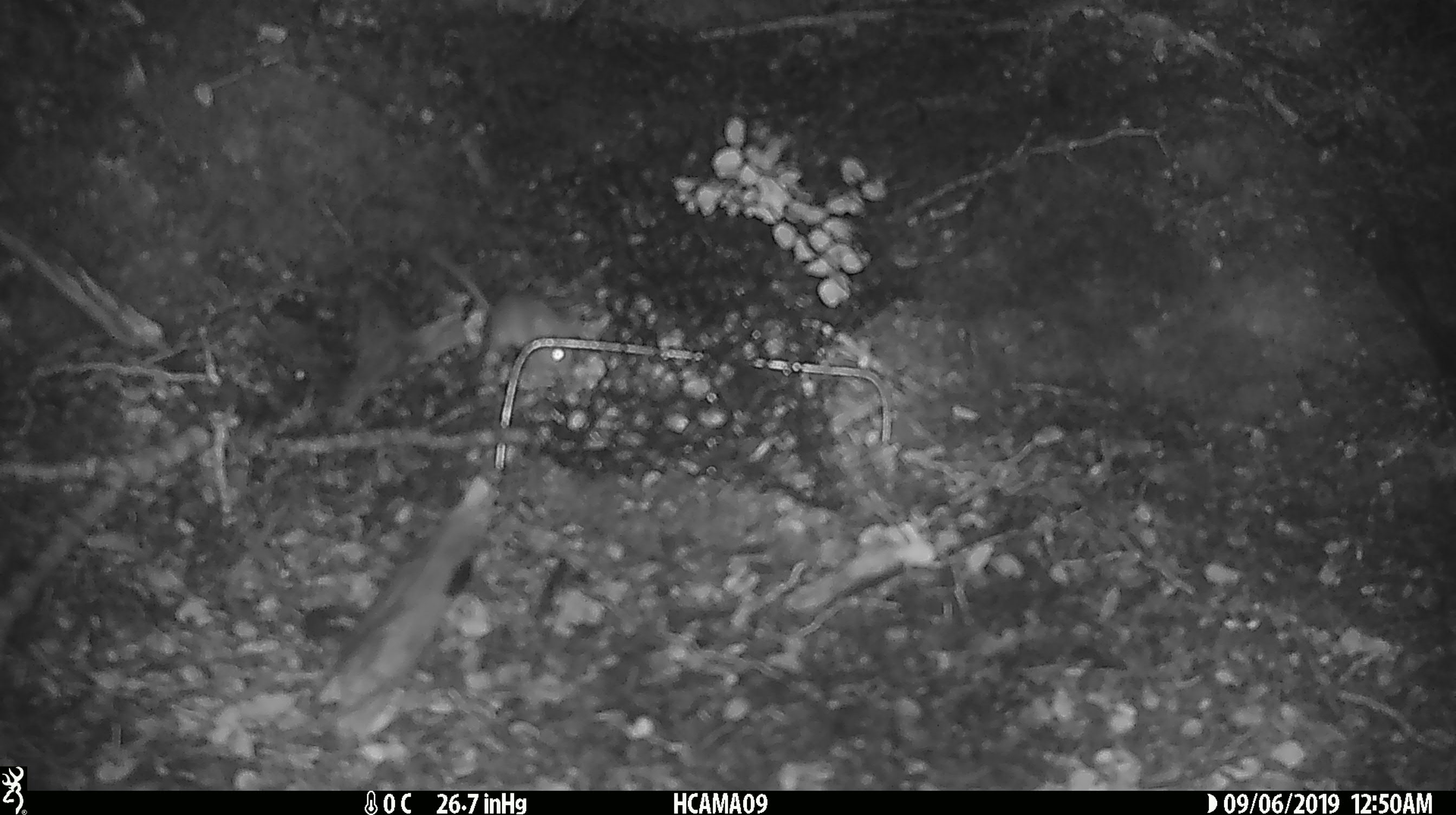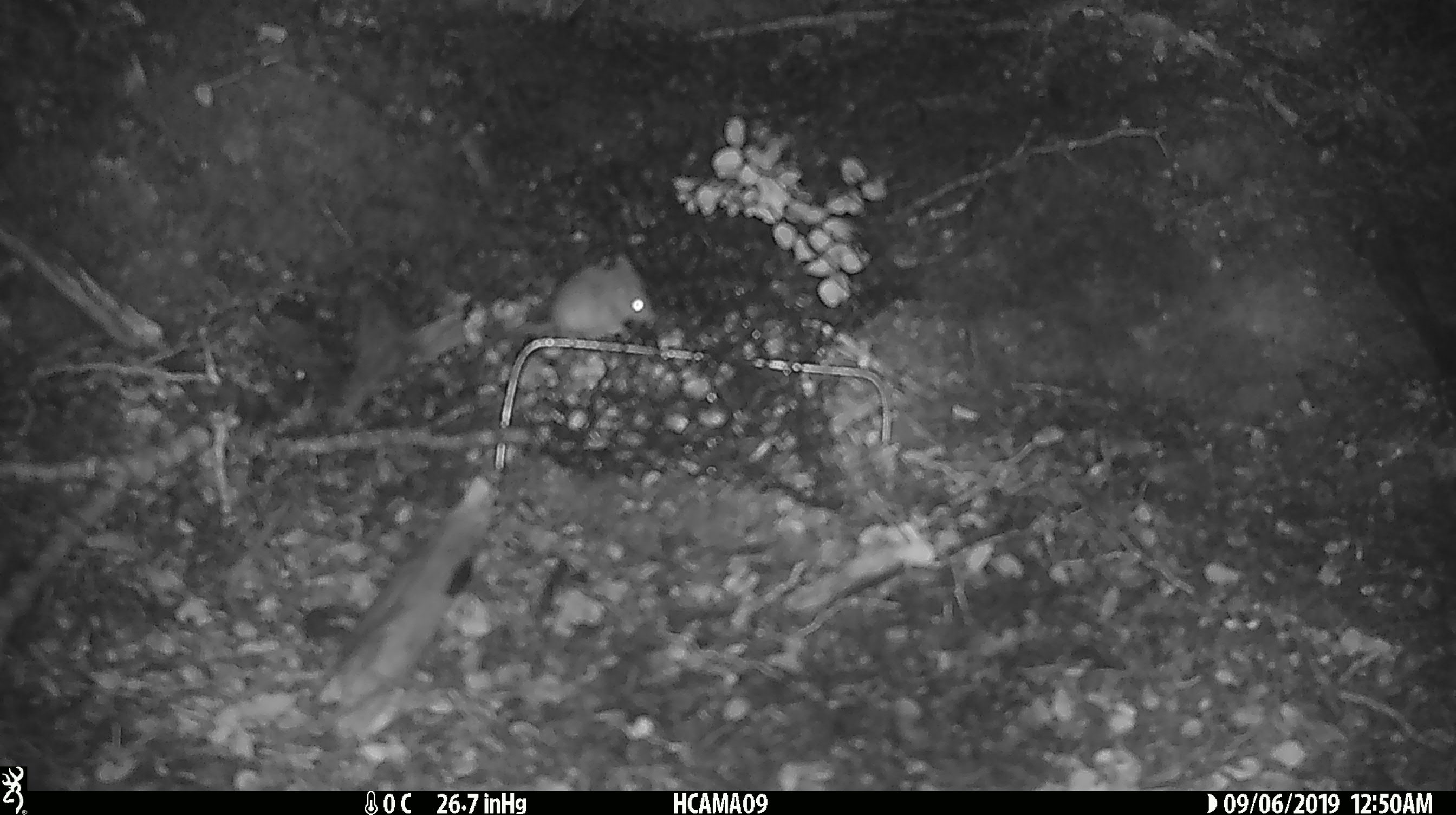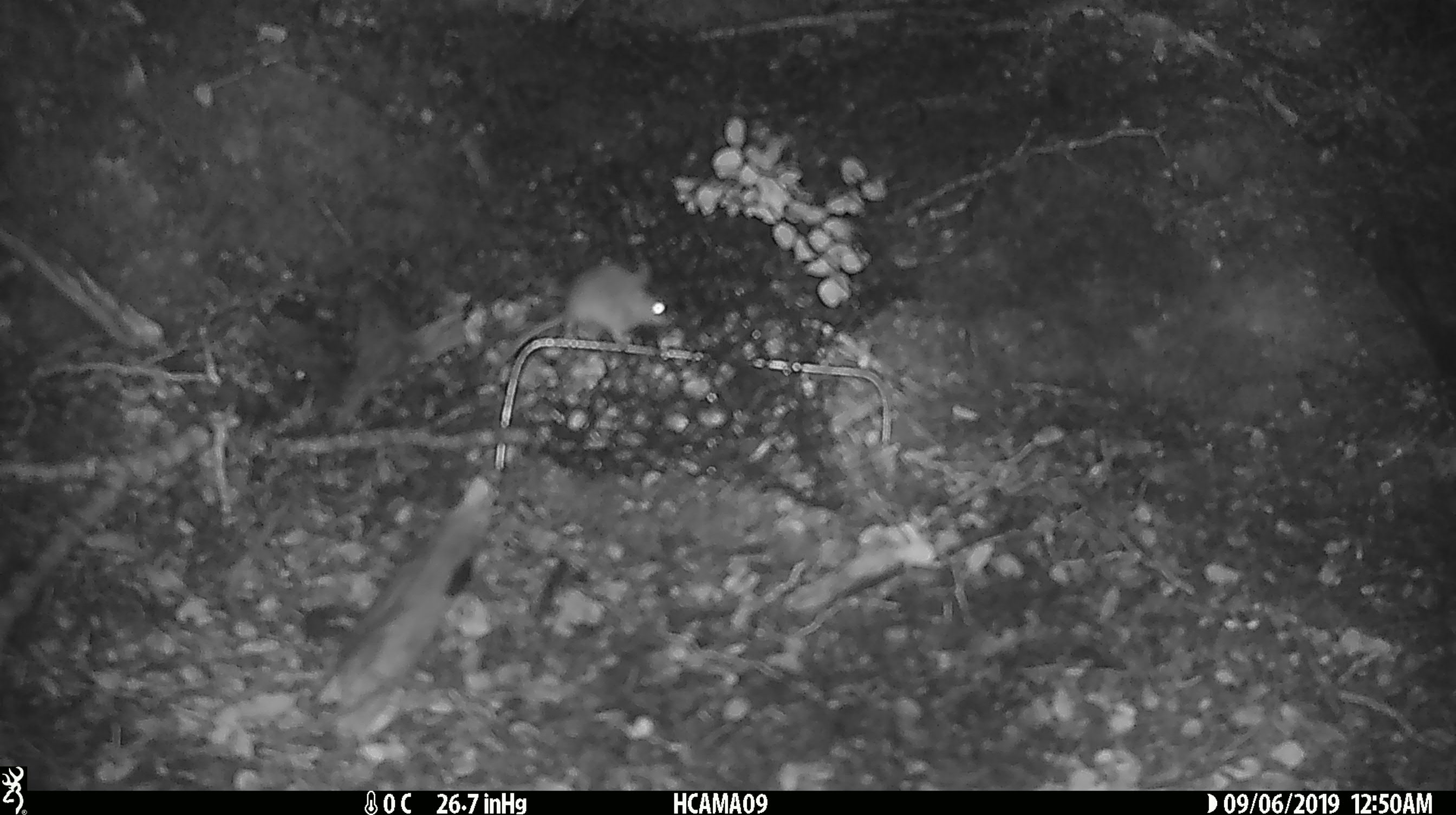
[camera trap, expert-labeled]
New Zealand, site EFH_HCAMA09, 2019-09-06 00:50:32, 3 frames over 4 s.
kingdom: Animalia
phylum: Chordata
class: Mammalia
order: Rodentia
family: Muridae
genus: Mus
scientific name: Mus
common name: mouse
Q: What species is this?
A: Mouse (Mus).